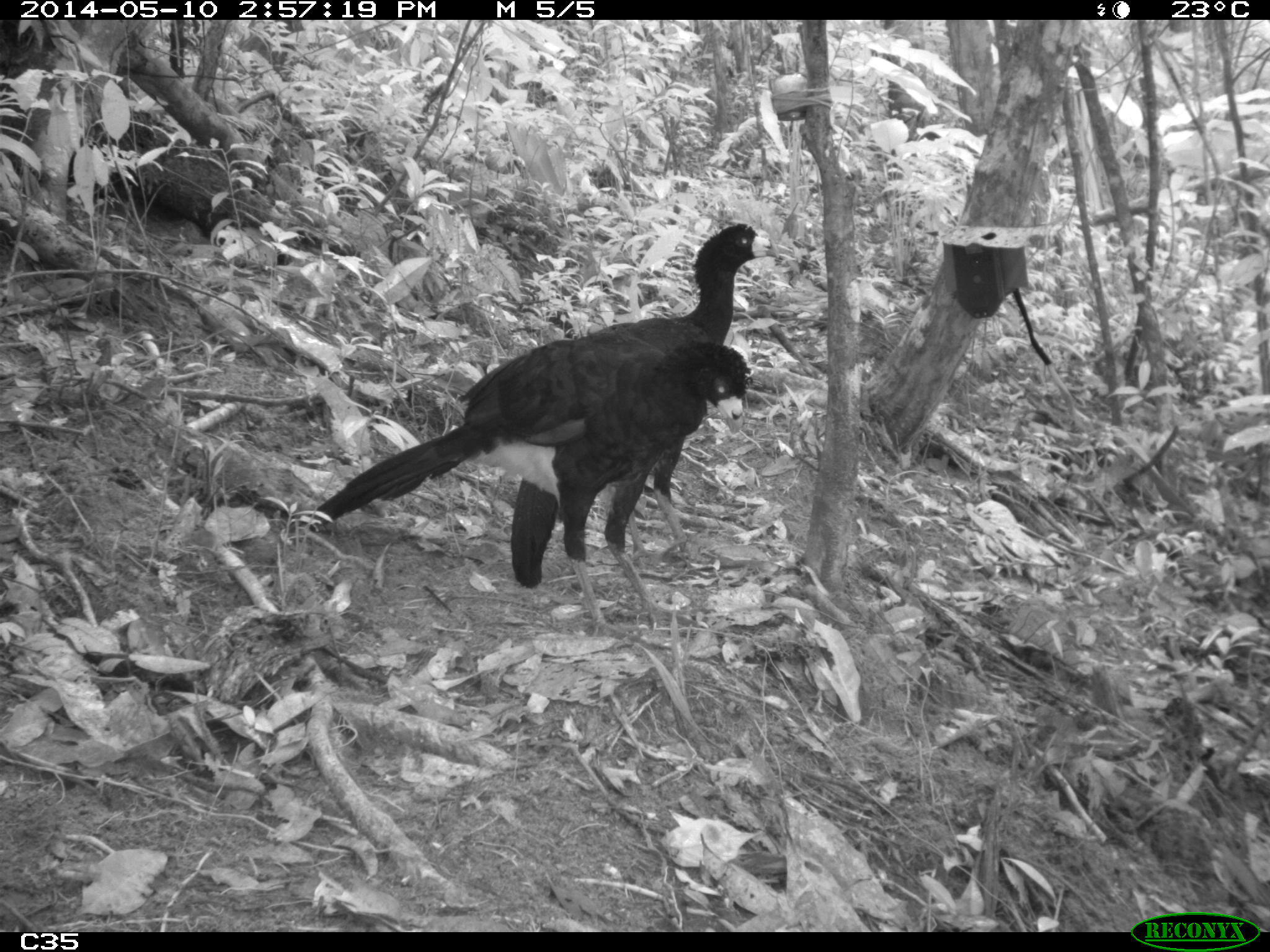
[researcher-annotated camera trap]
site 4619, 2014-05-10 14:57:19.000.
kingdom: Animalia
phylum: Chordata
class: Aves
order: Galliformes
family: Cracidae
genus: Crax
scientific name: Crax alector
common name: black curassow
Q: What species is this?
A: Crax alector (black curassow).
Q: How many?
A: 2.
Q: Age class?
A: Adult.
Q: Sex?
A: Female.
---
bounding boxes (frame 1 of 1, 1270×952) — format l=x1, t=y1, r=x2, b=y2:
crax alector: l=304, t=219, r=779, b=572; l=508, t=340, r=753, b=643